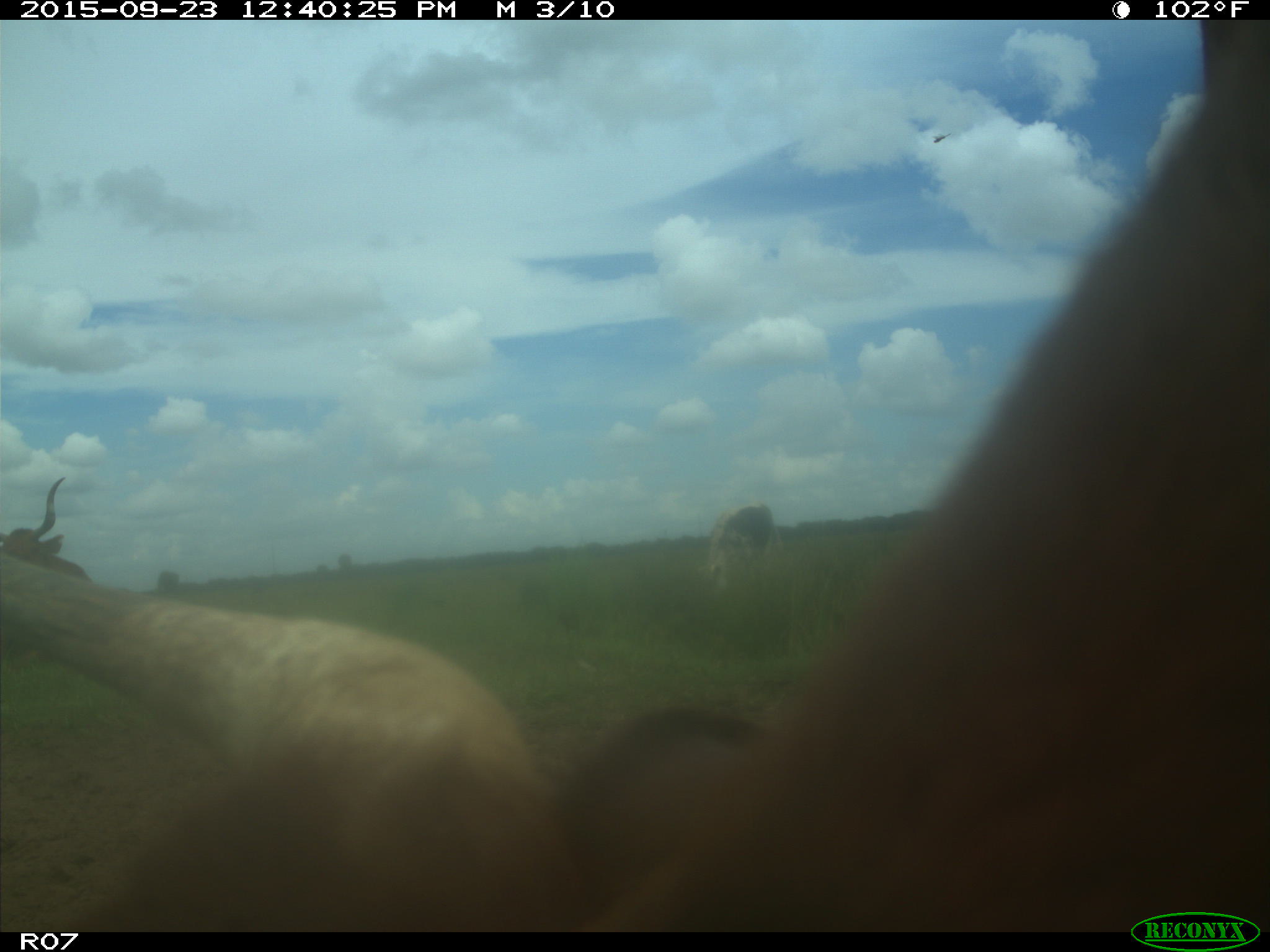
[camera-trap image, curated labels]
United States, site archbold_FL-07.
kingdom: Animalia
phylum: Chordata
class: Mammalia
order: Artiodactyla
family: Bovidae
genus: Bos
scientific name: Bos taurus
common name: domestic cow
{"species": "Bos taurus (domestic cow)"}